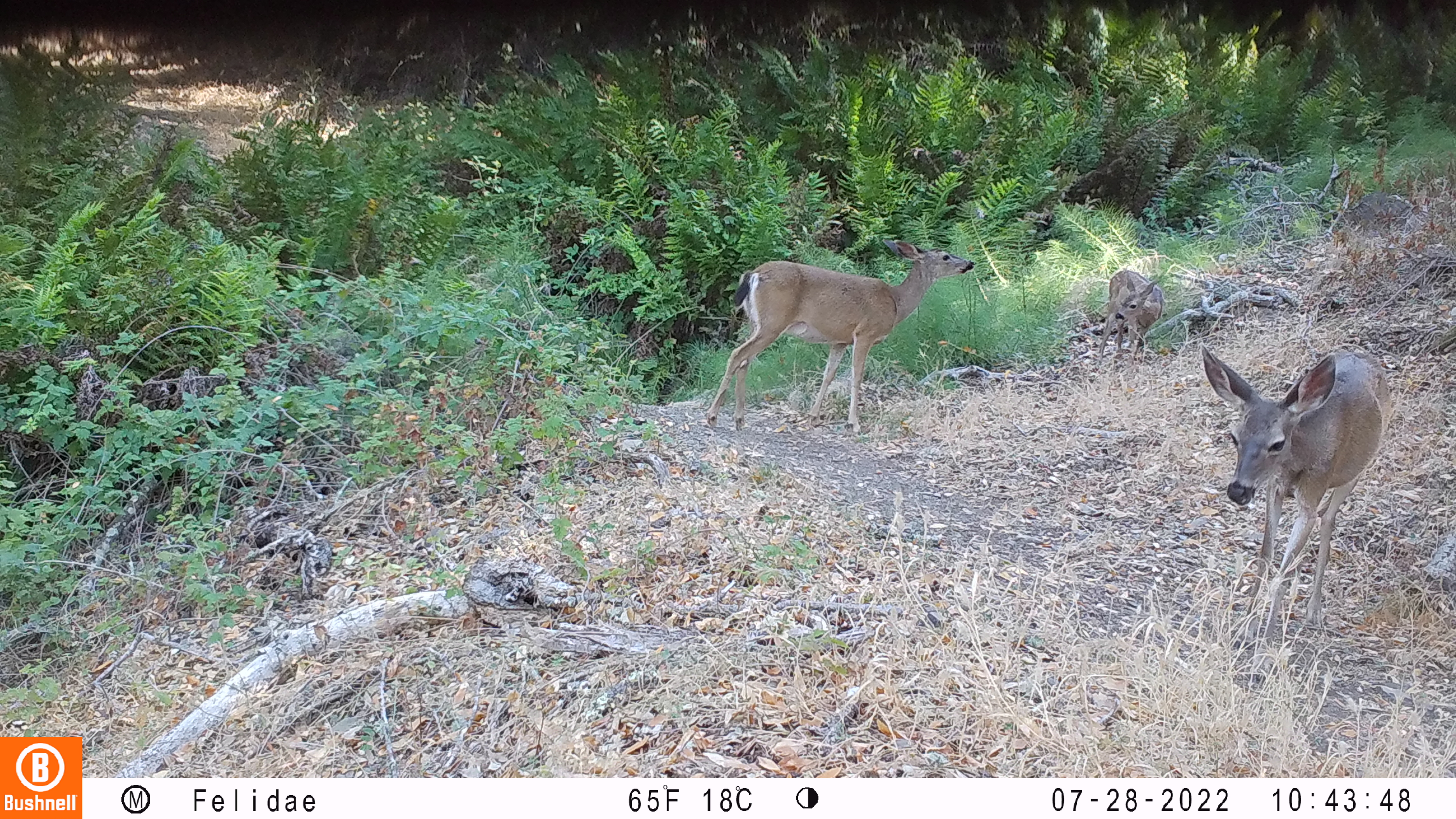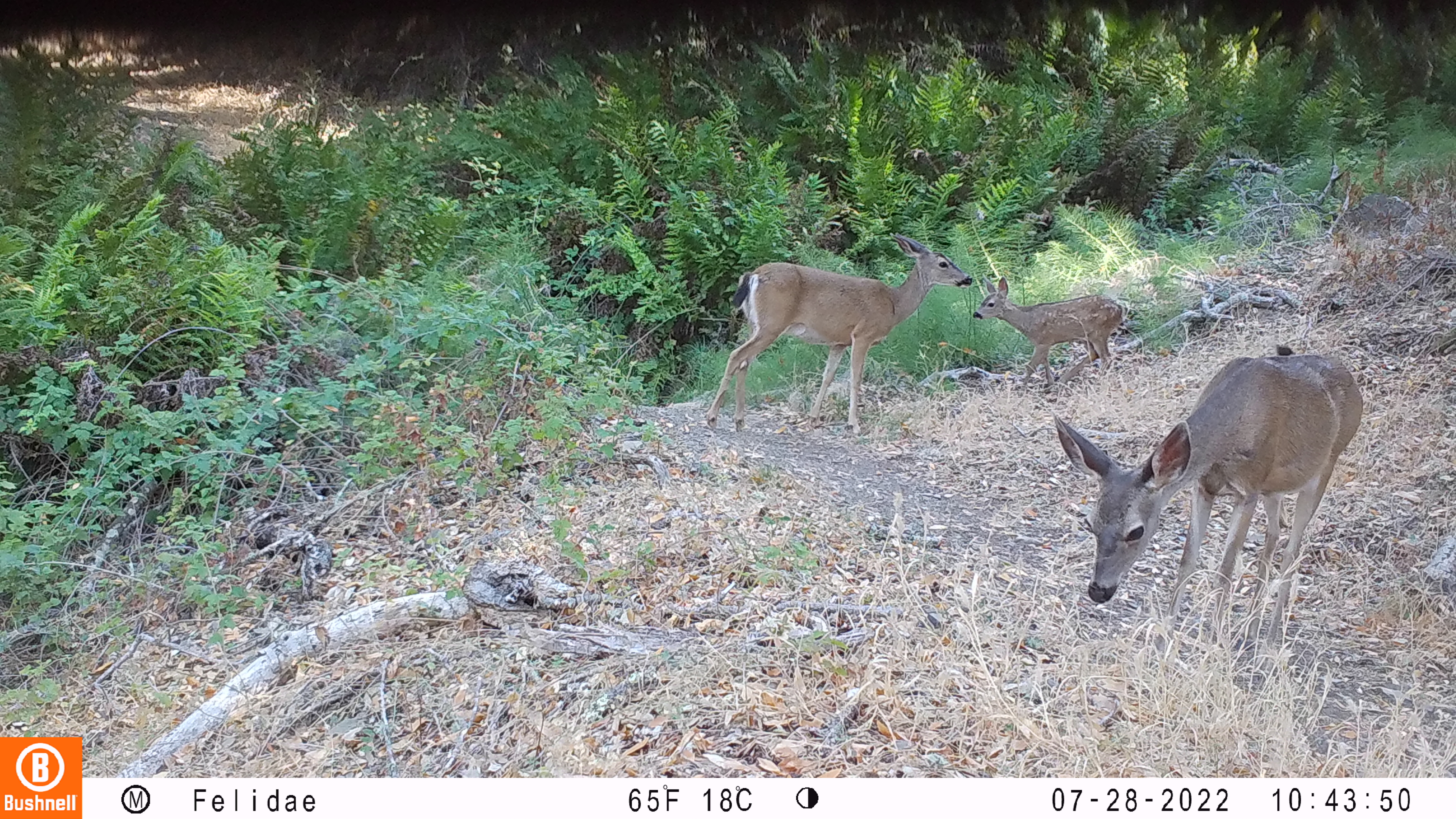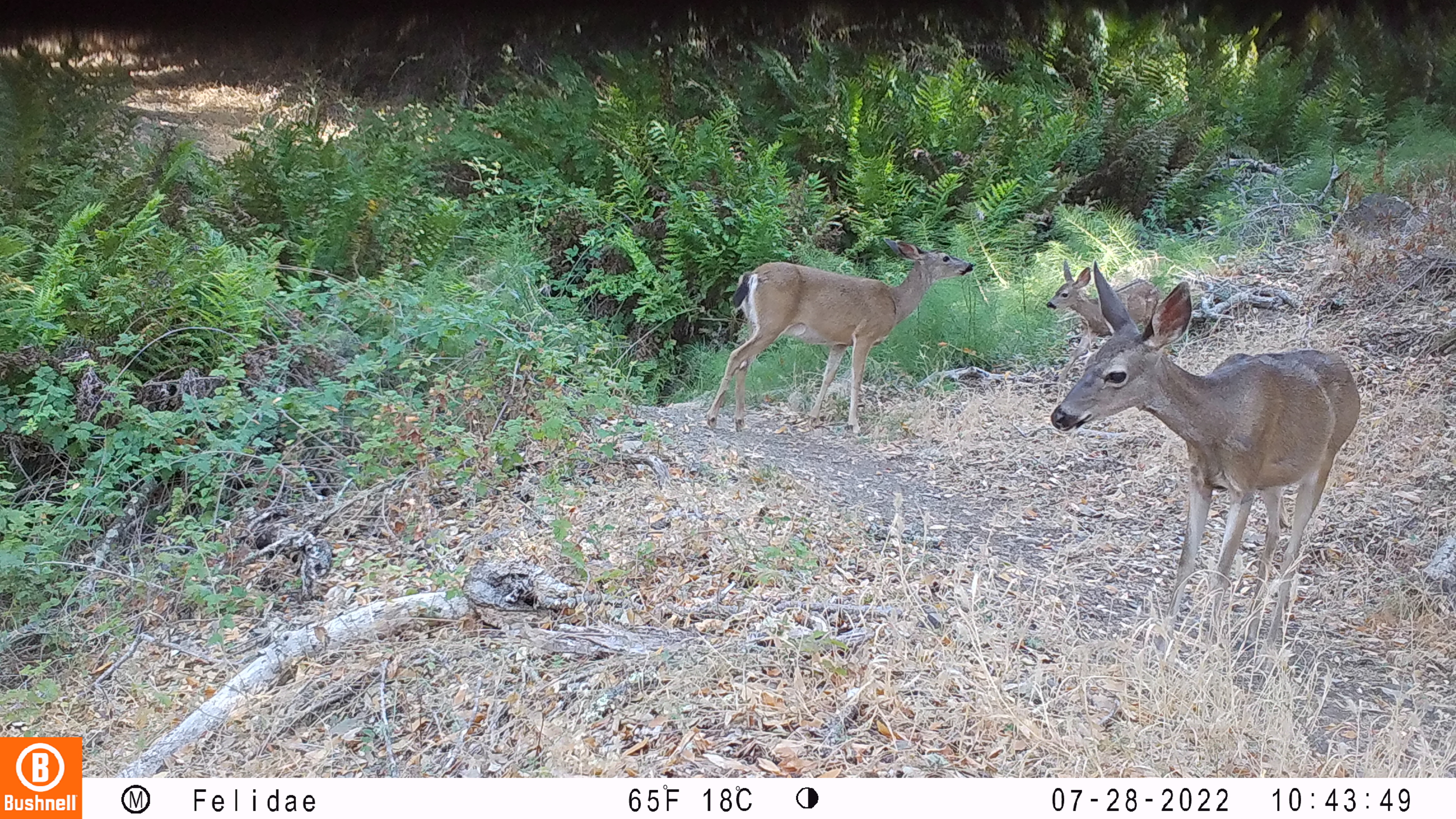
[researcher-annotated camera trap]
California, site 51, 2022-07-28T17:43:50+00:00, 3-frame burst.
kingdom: Animalia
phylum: Chordata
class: Mammalia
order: Artiodactyla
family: Cervidae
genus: Odocoileus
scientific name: Odocoileus hemionus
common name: mule deer